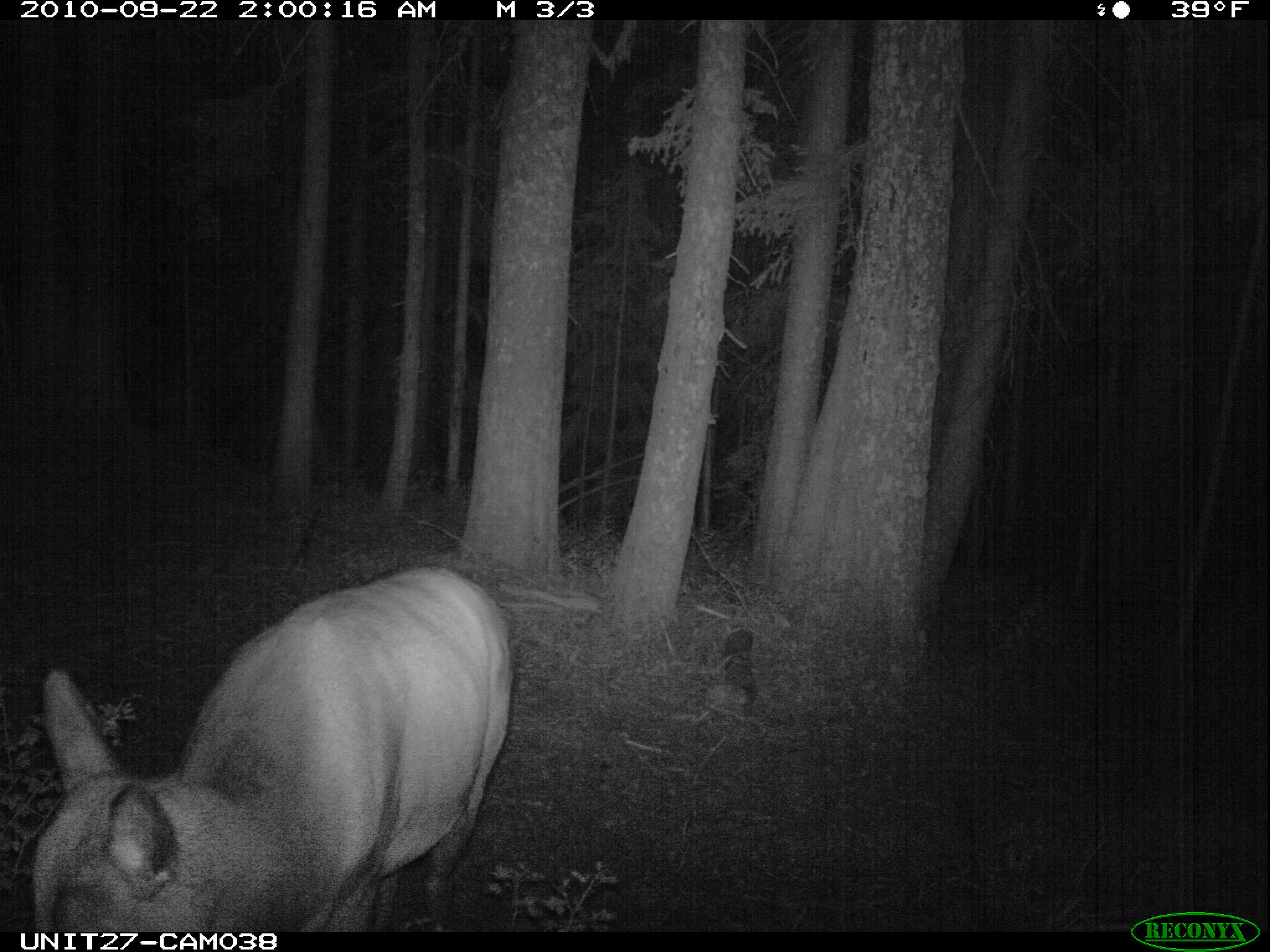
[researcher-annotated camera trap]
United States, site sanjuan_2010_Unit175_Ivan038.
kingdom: Animalia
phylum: Chordata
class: Mammalia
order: Artiodactyla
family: Cervidae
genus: Cervus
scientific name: Cervus elaphus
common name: red deer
Cervus elaphus (red deer).